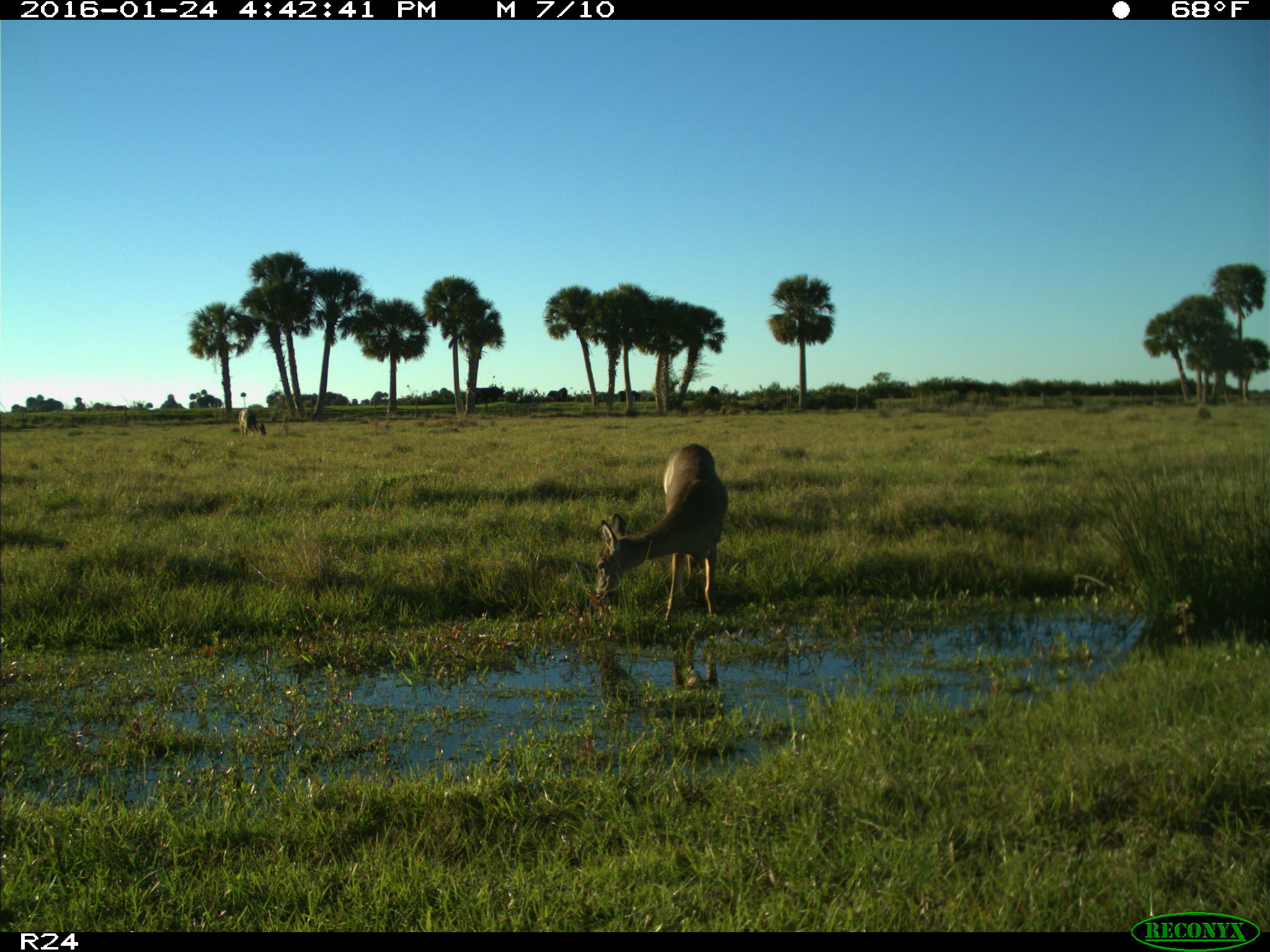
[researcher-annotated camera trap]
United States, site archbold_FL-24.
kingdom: Animalia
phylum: Chordata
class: Mammalia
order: Artiodactyla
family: Bovidae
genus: Bos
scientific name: Bos taurus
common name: domestic cow